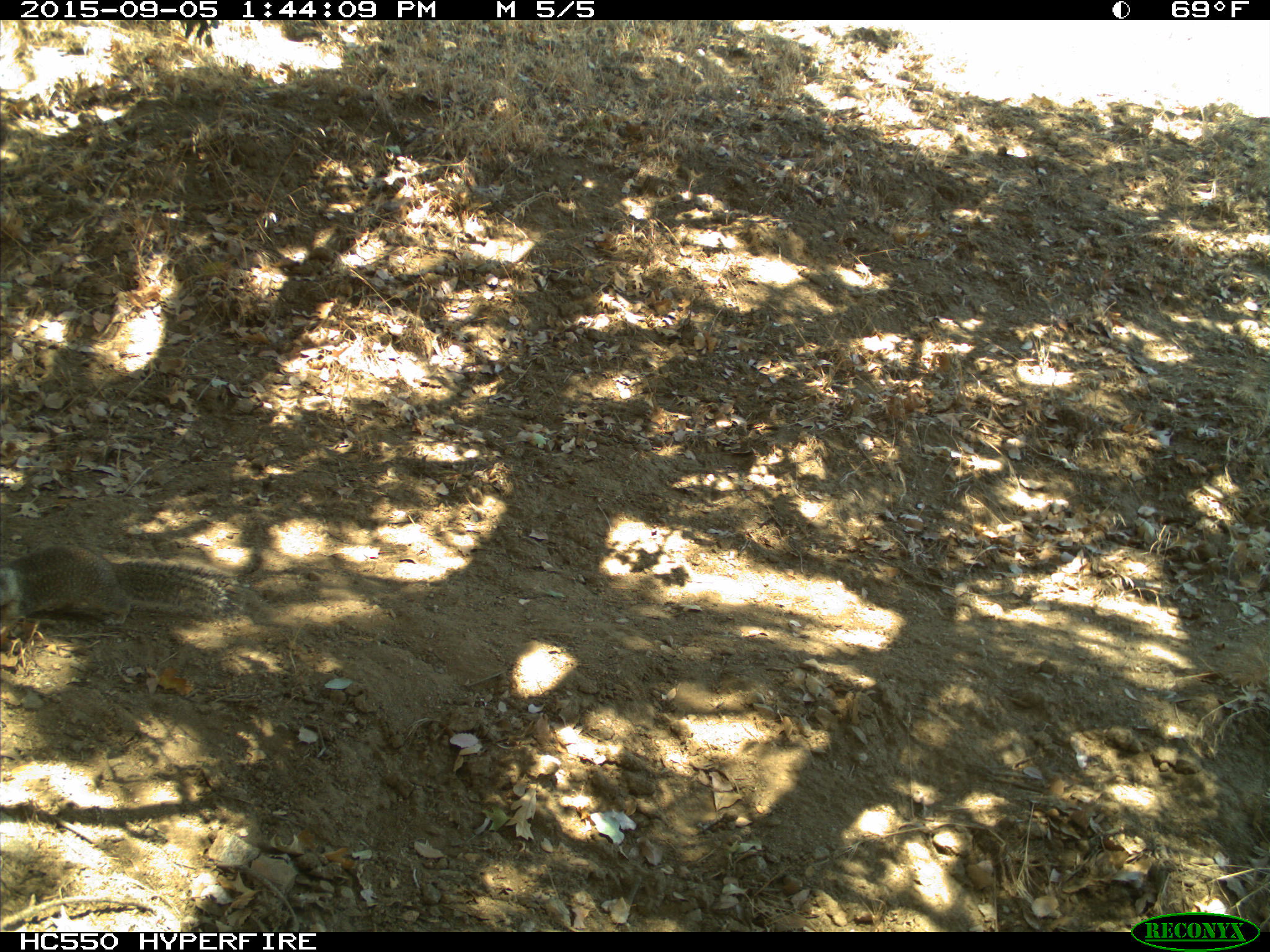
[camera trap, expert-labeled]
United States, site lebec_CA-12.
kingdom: Animalia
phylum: Chordata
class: Mammalia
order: Rodentia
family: Sciuridae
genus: Otospermophilus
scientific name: Otospermophilus beecheyi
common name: california ground squirrel